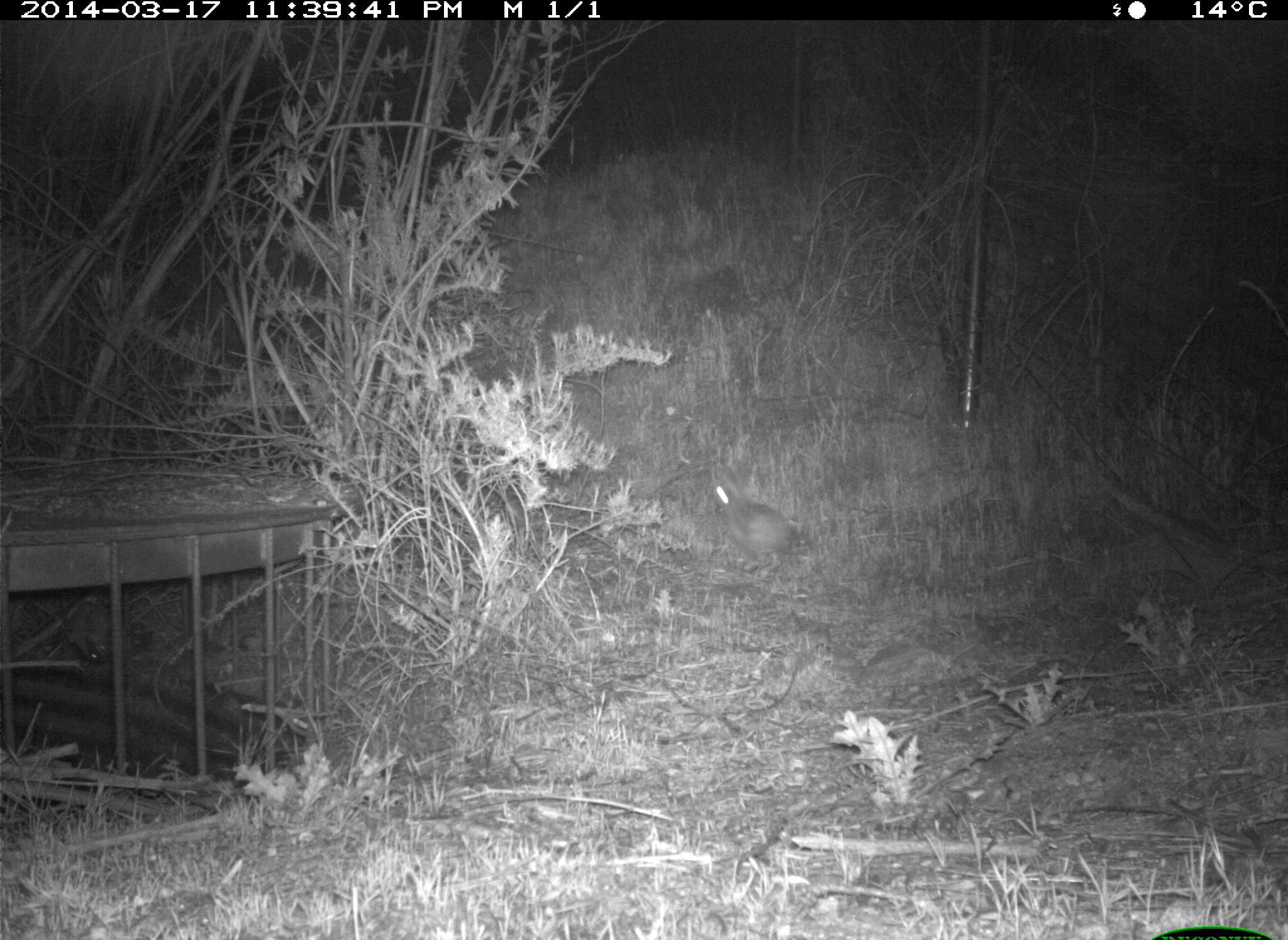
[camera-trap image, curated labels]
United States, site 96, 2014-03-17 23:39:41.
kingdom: Animalia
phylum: Chordata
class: Mammalia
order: Lagomorpha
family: Leporidae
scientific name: Leporidae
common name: rabbits and hares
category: rabbit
Rabbit (rabbits and hares) (Leporidae).